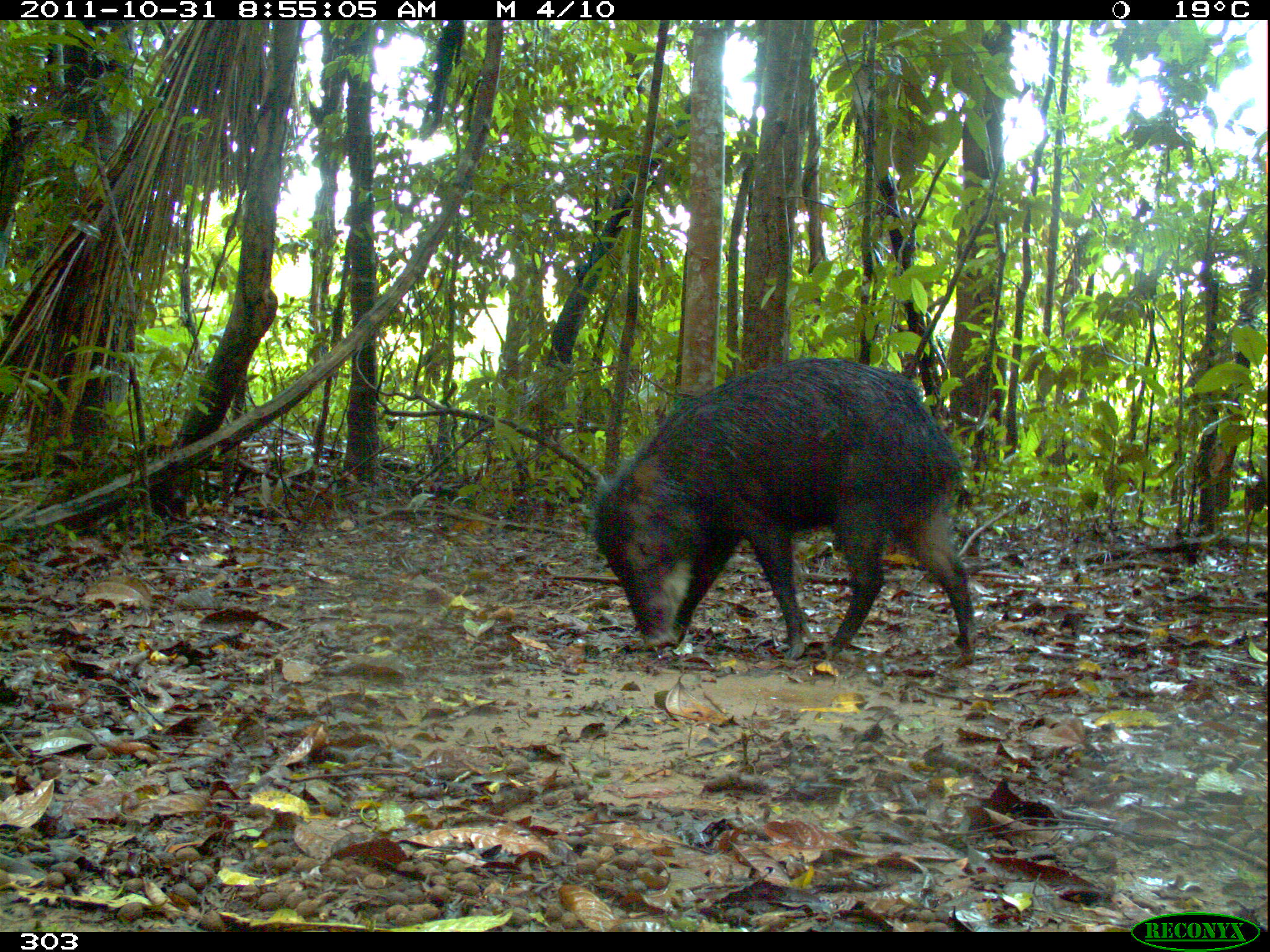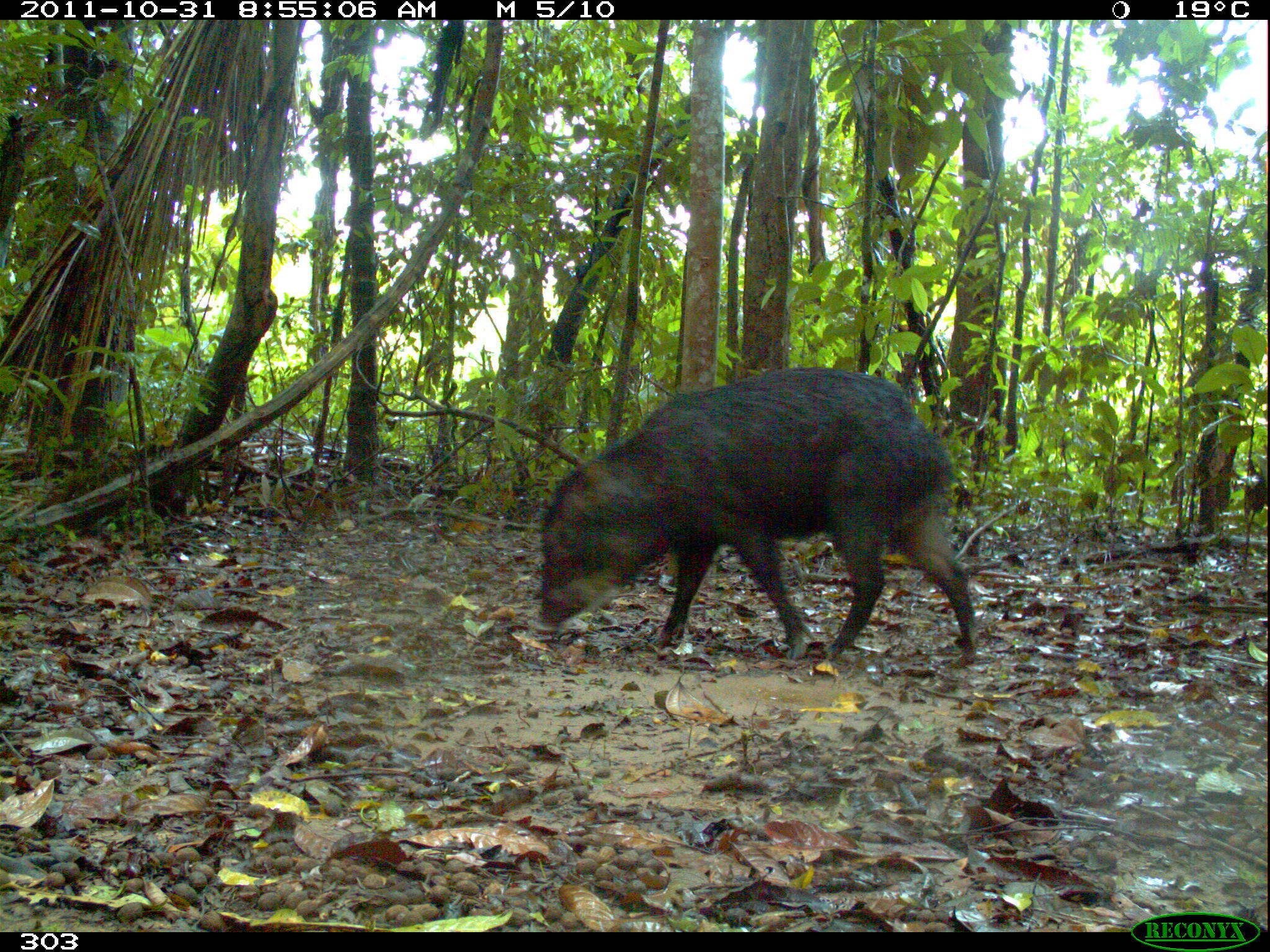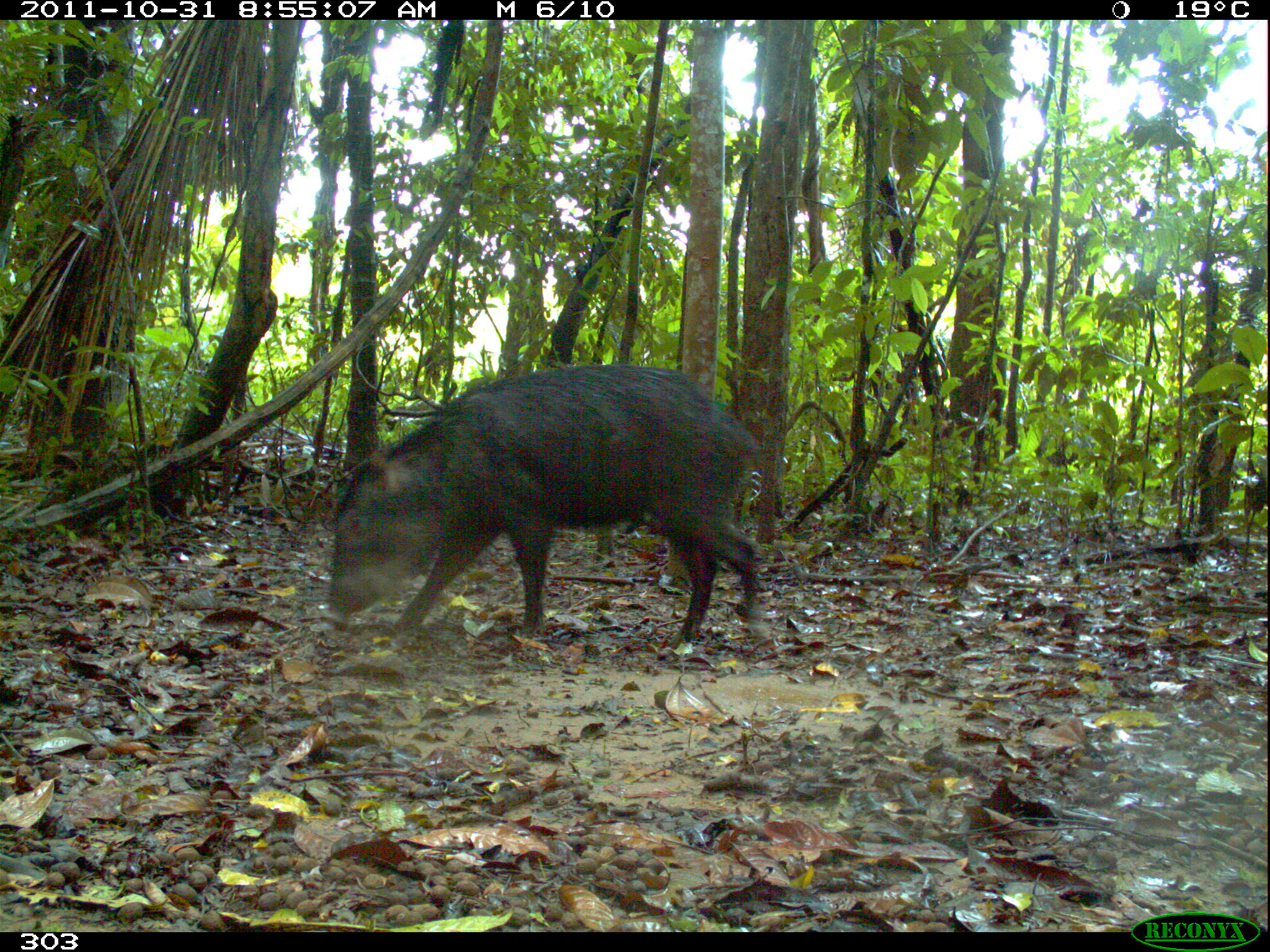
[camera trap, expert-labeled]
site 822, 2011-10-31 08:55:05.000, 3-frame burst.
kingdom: Animalia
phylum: Chordata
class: Mammalia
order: Artiodactyla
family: Tayassuidae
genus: Tayassu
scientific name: Tayassu pecari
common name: white-lipped peccary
Tayassu pecari (white-lipped peccary).